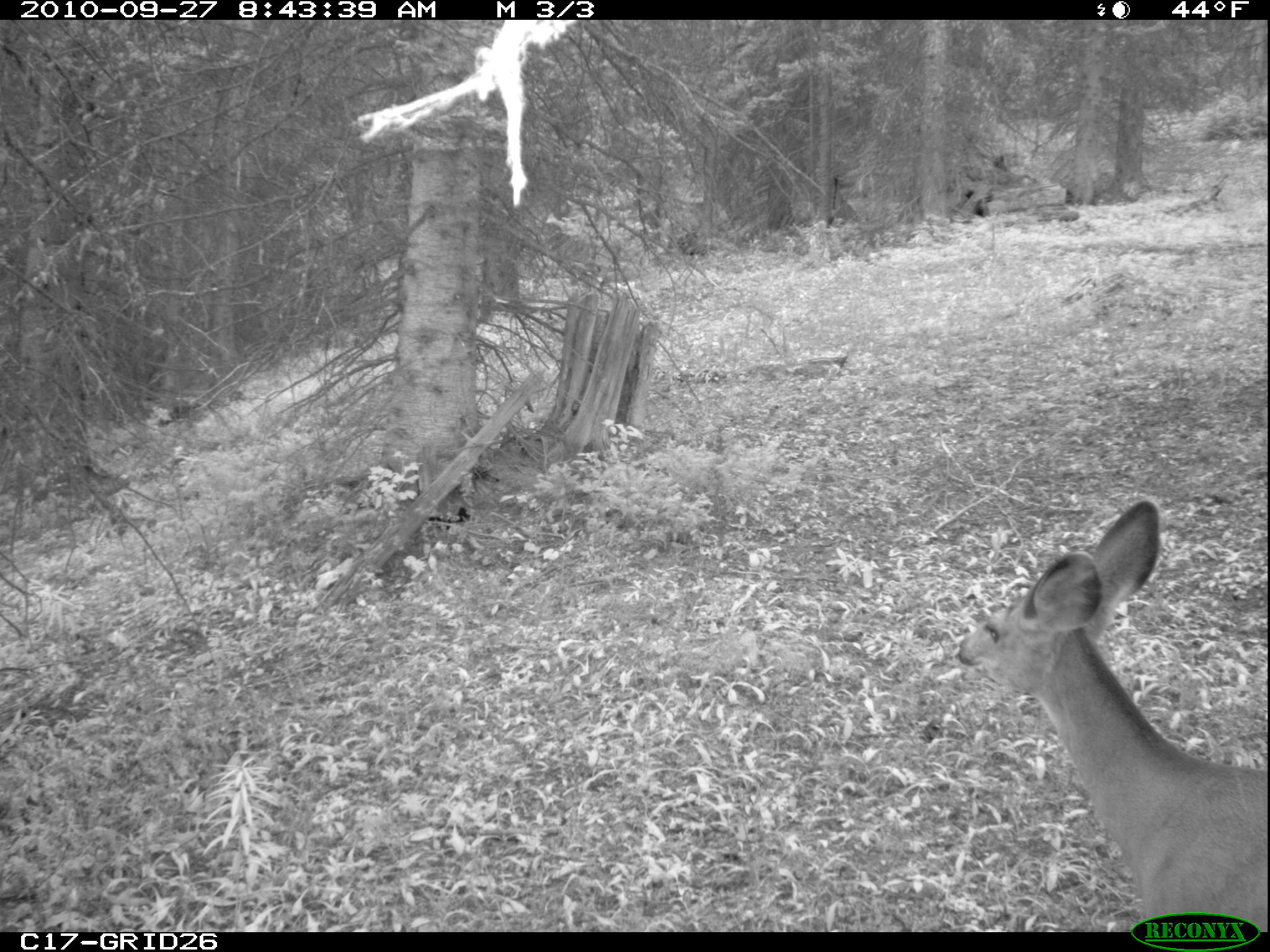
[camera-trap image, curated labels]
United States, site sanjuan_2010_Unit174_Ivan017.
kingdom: Animalia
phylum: Chordata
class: Mammalia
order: Artiodactyla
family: Cervidae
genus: Odocoileus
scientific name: Odocoileus hemionus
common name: mule deer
Odocoileus hemionus (mule deer).